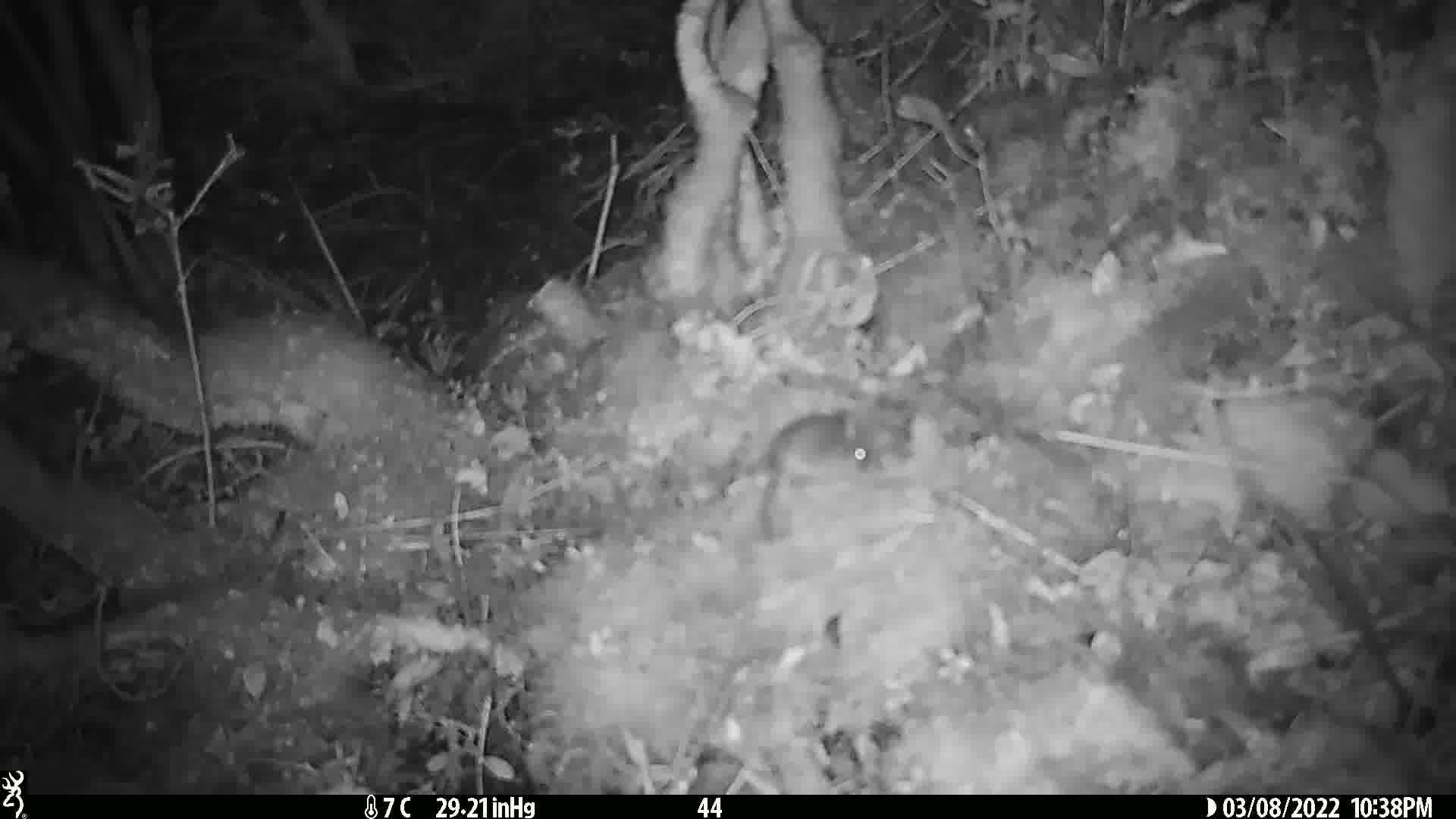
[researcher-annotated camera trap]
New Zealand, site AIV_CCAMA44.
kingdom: Animalia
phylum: Chordata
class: Mammalia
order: Rodentia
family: Muridae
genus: Mus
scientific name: Mus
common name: mouse